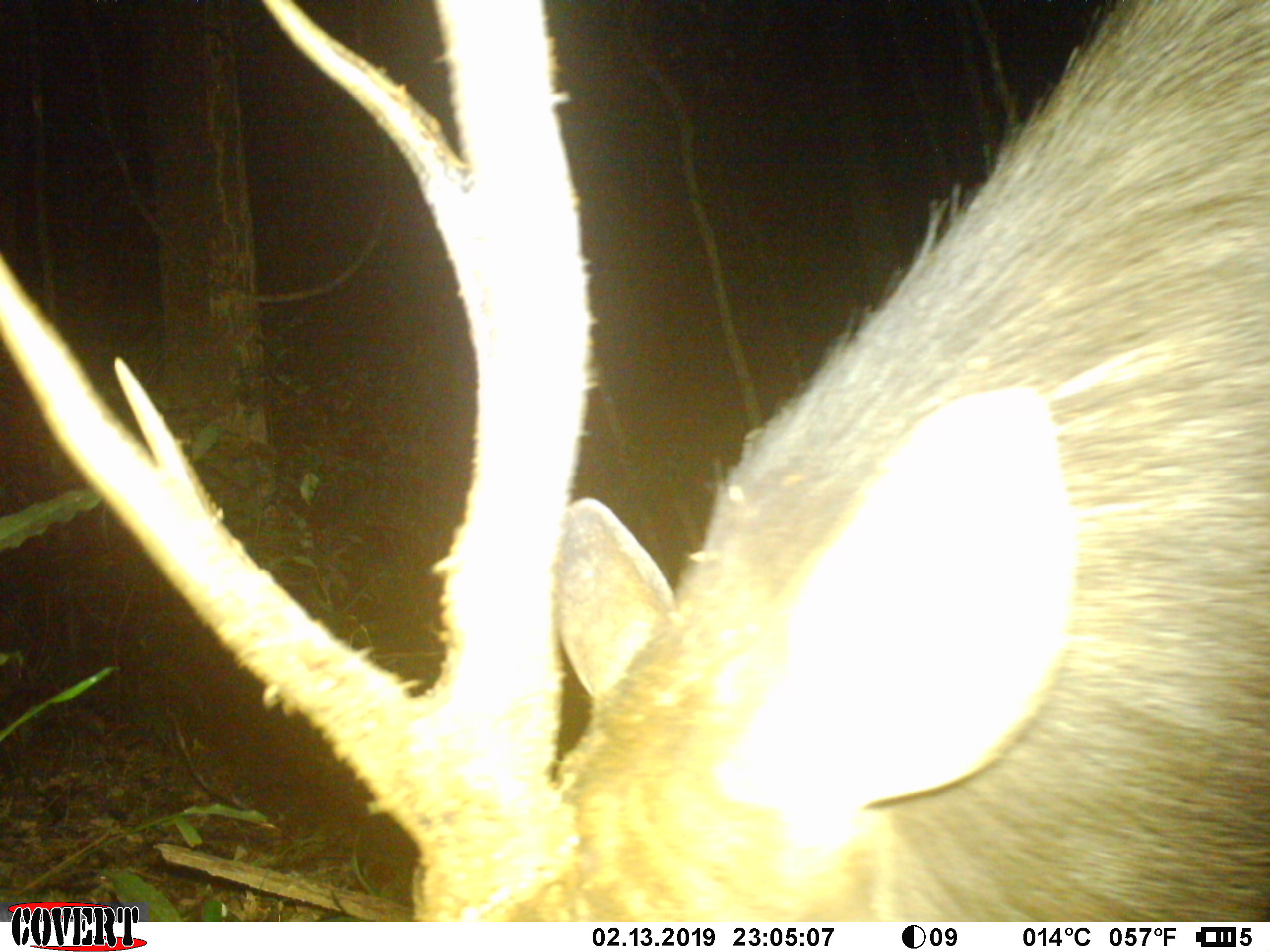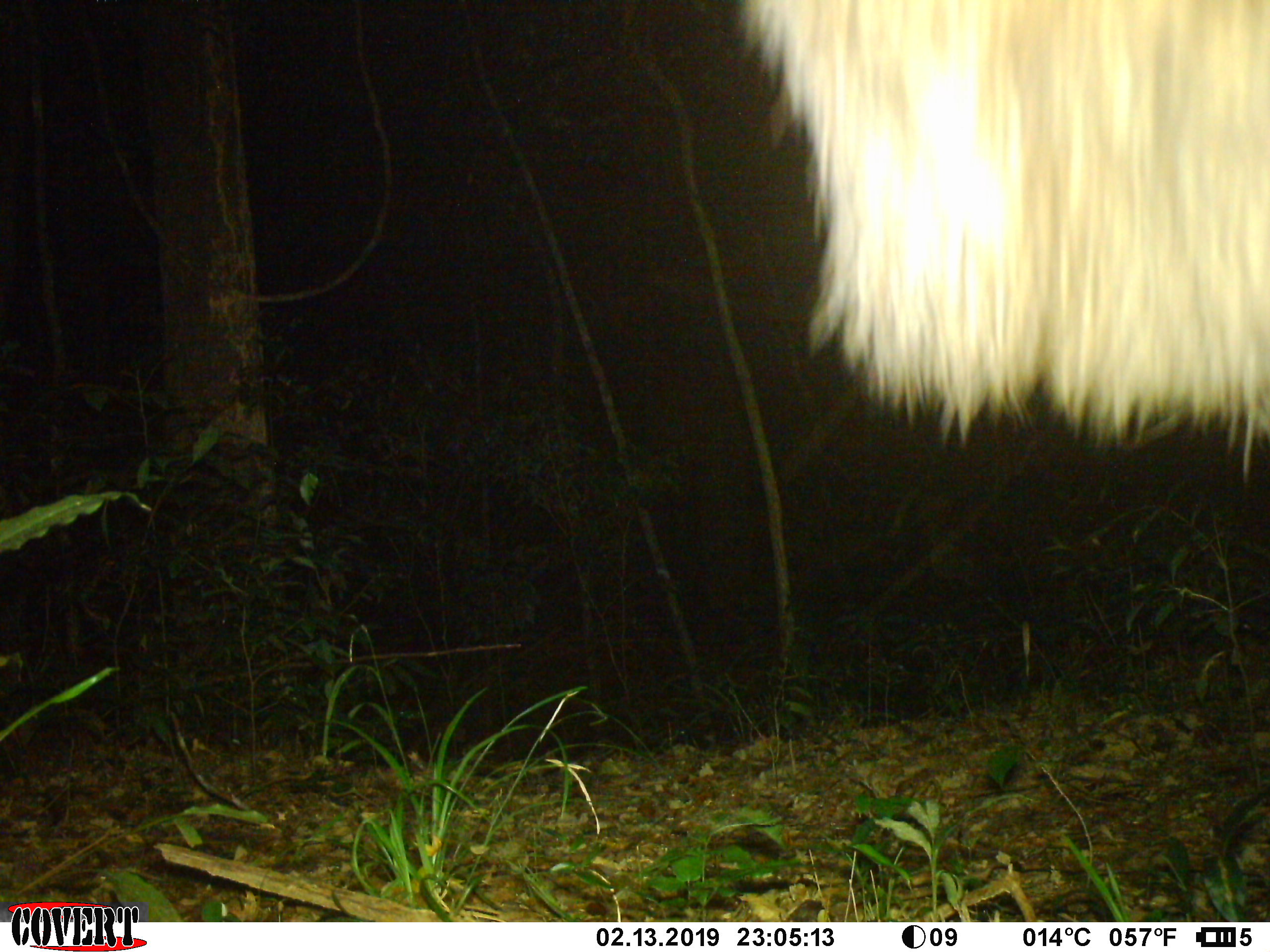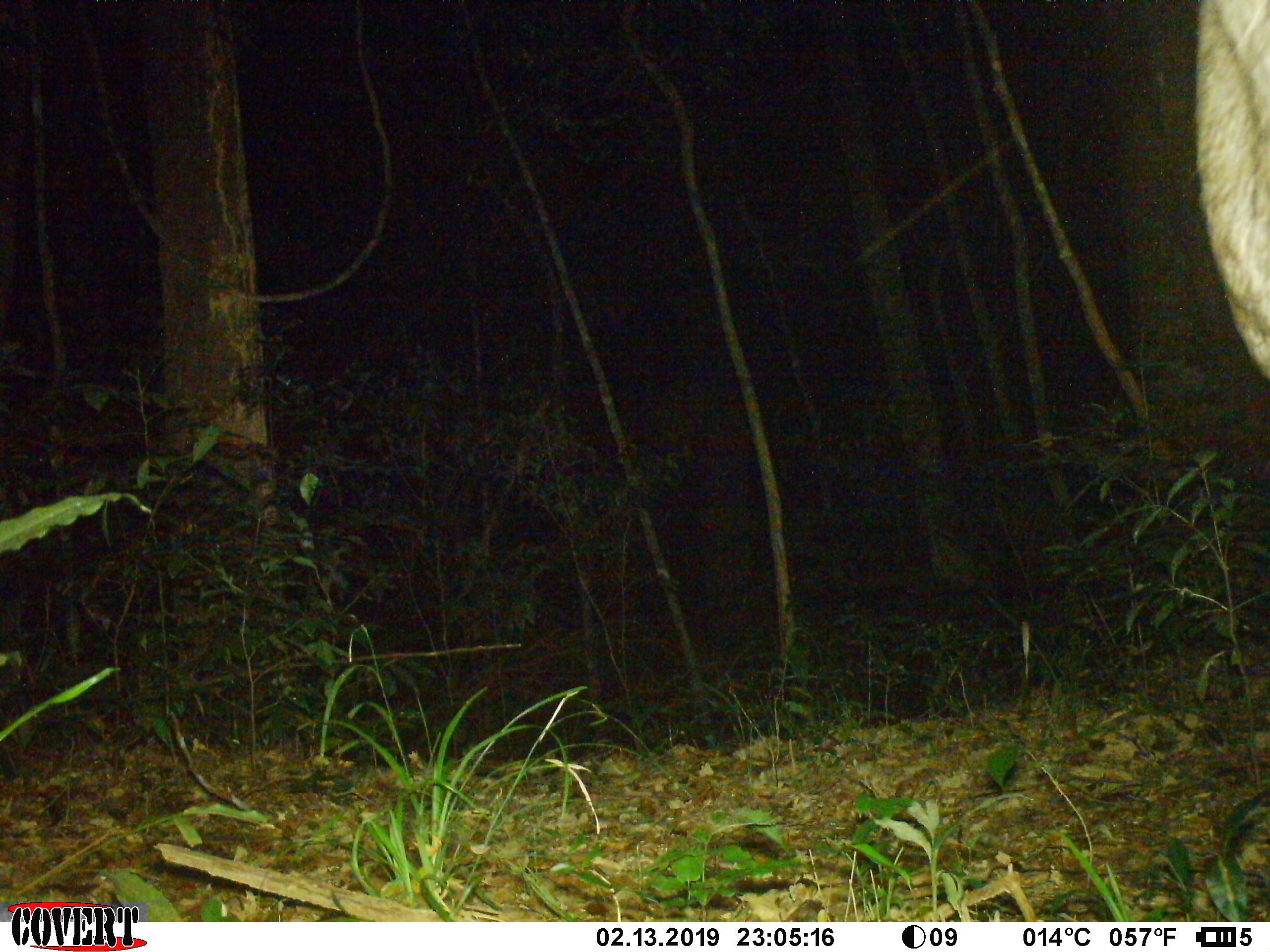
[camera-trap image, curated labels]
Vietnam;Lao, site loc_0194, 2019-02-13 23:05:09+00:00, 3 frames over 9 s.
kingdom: Animalia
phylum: Chordata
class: Mammalia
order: Artiodactyla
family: Cervidae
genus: Rusa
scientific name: Rusa unicolor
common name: sambar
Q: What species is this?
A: Sambar (Rusa unicolor).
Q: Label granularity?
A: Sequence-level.